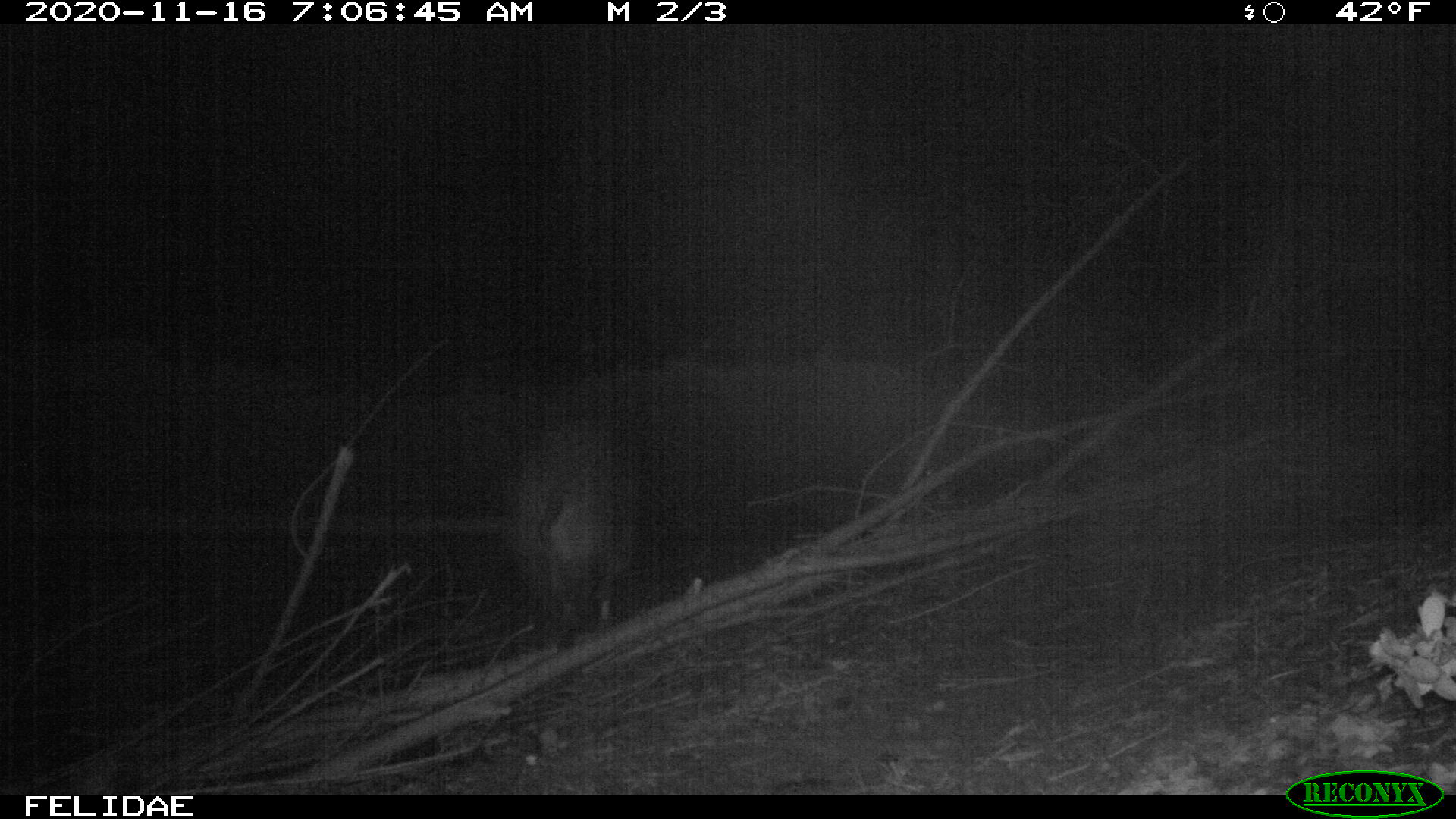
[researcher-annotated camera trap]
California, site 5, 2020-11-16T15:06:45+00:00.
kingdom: Animalia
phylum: Chordata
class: Mammalia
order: Artiodactyla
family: Suidae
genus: Sus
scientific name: Sus scrofa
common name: wild boar